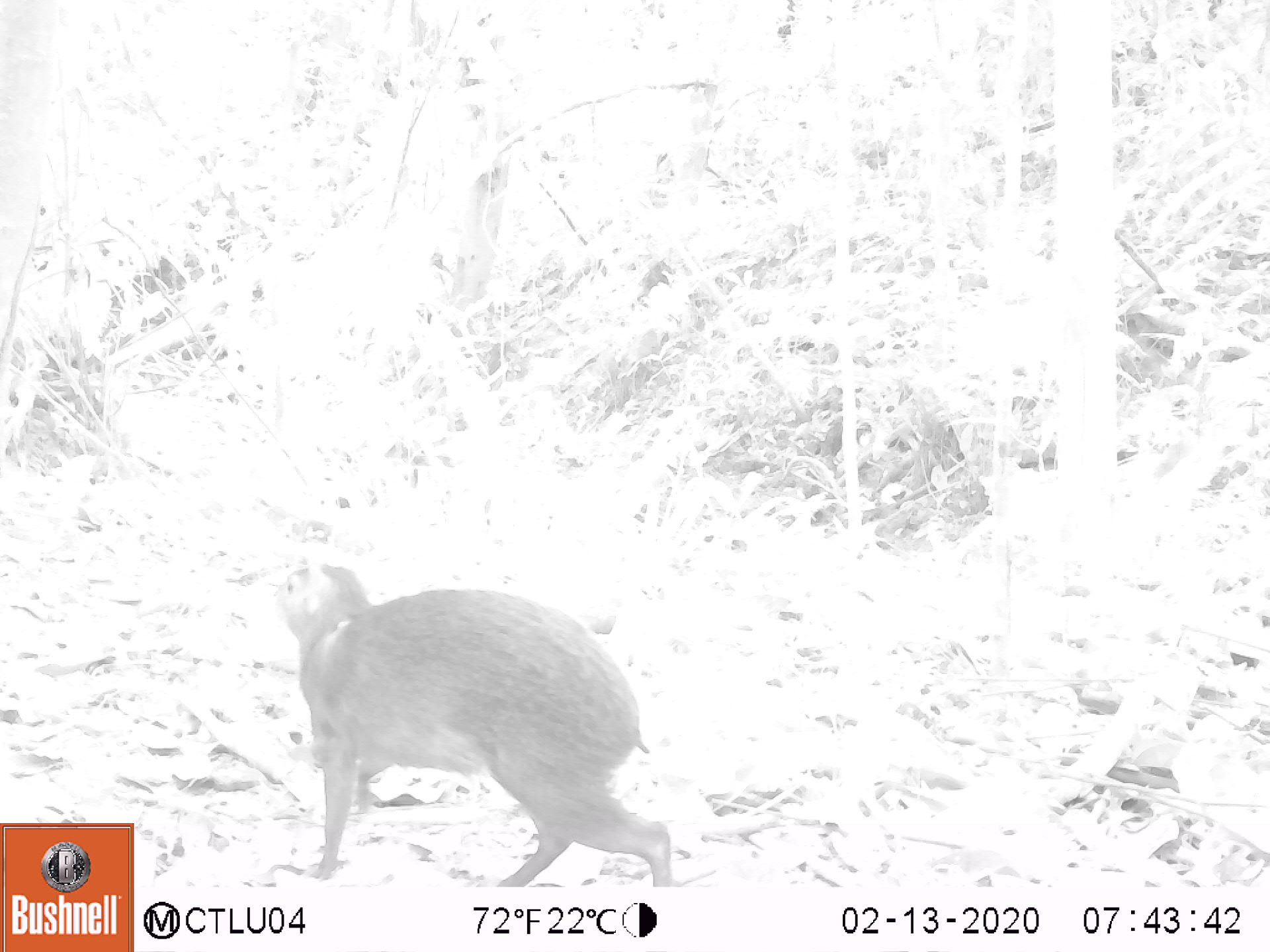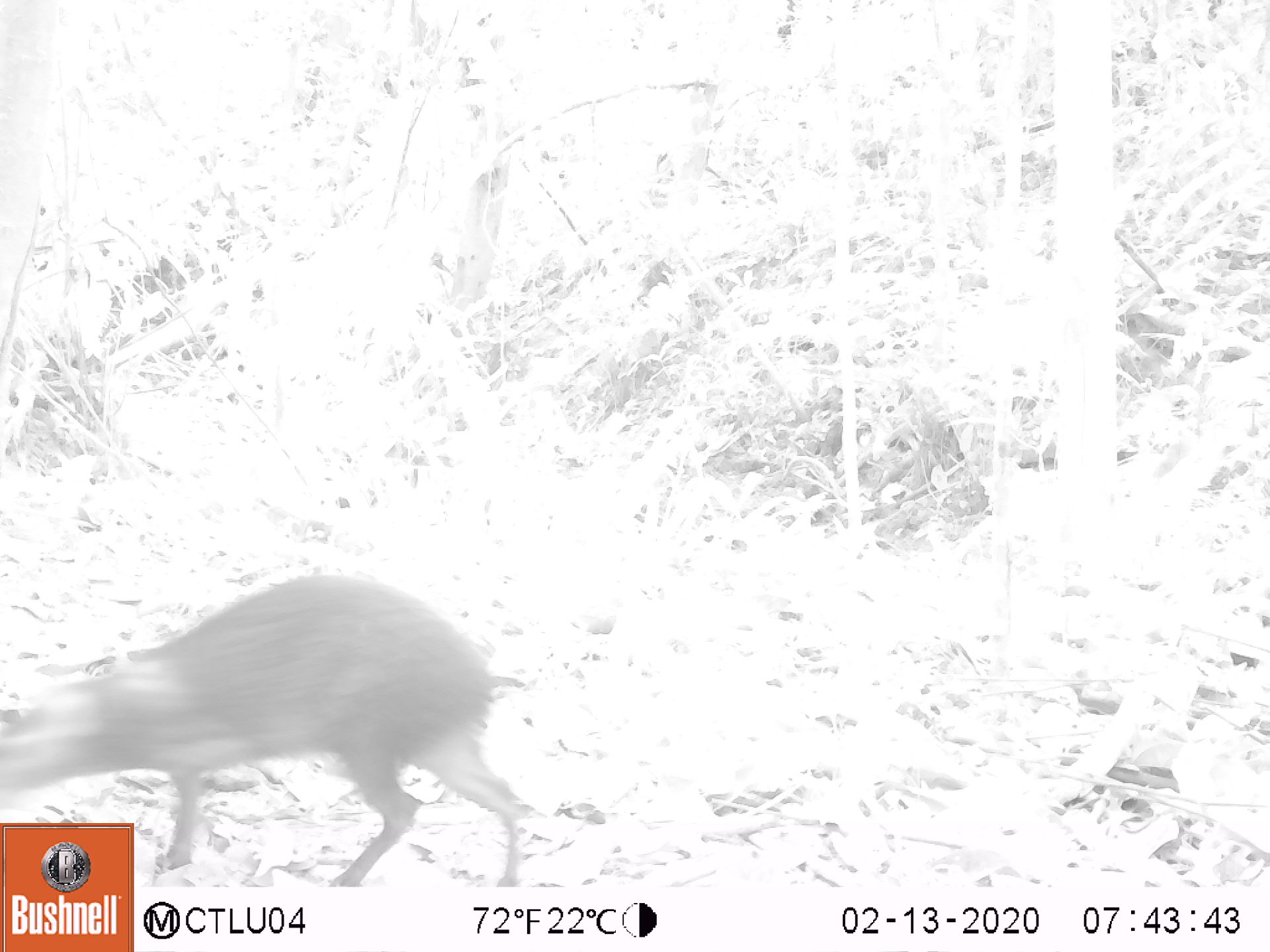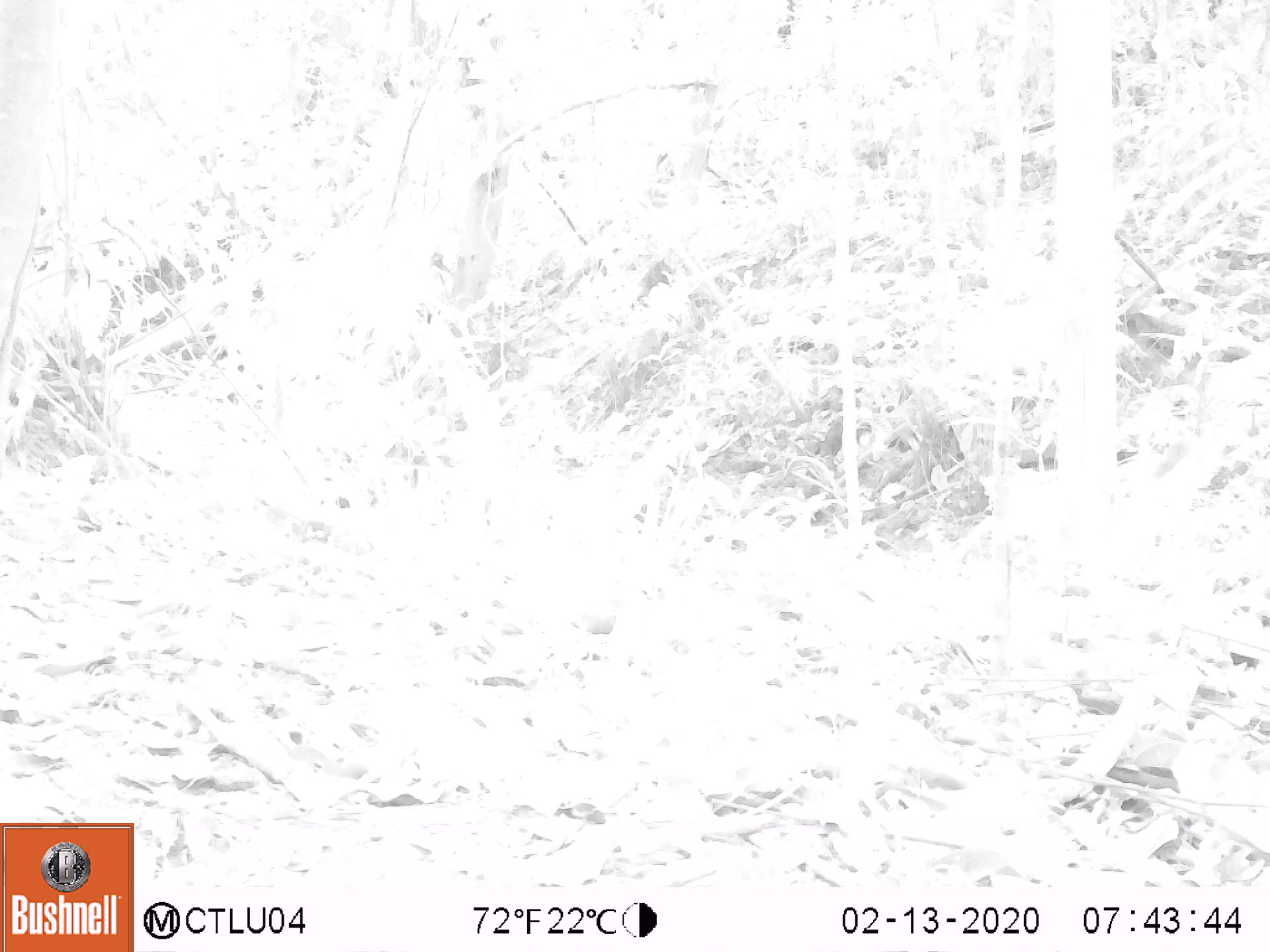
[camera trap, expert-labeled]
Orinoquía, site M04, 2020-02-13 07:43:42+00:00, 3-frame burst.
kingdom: Animalia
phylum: Chordata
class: Mammalia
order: Rodentia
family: Dasyproctidae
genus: Dasyprocta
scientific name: Dasyprocta fuliginosa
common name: black agouti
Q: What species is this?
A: Black agouti (Dasyprocta fuliginosa).